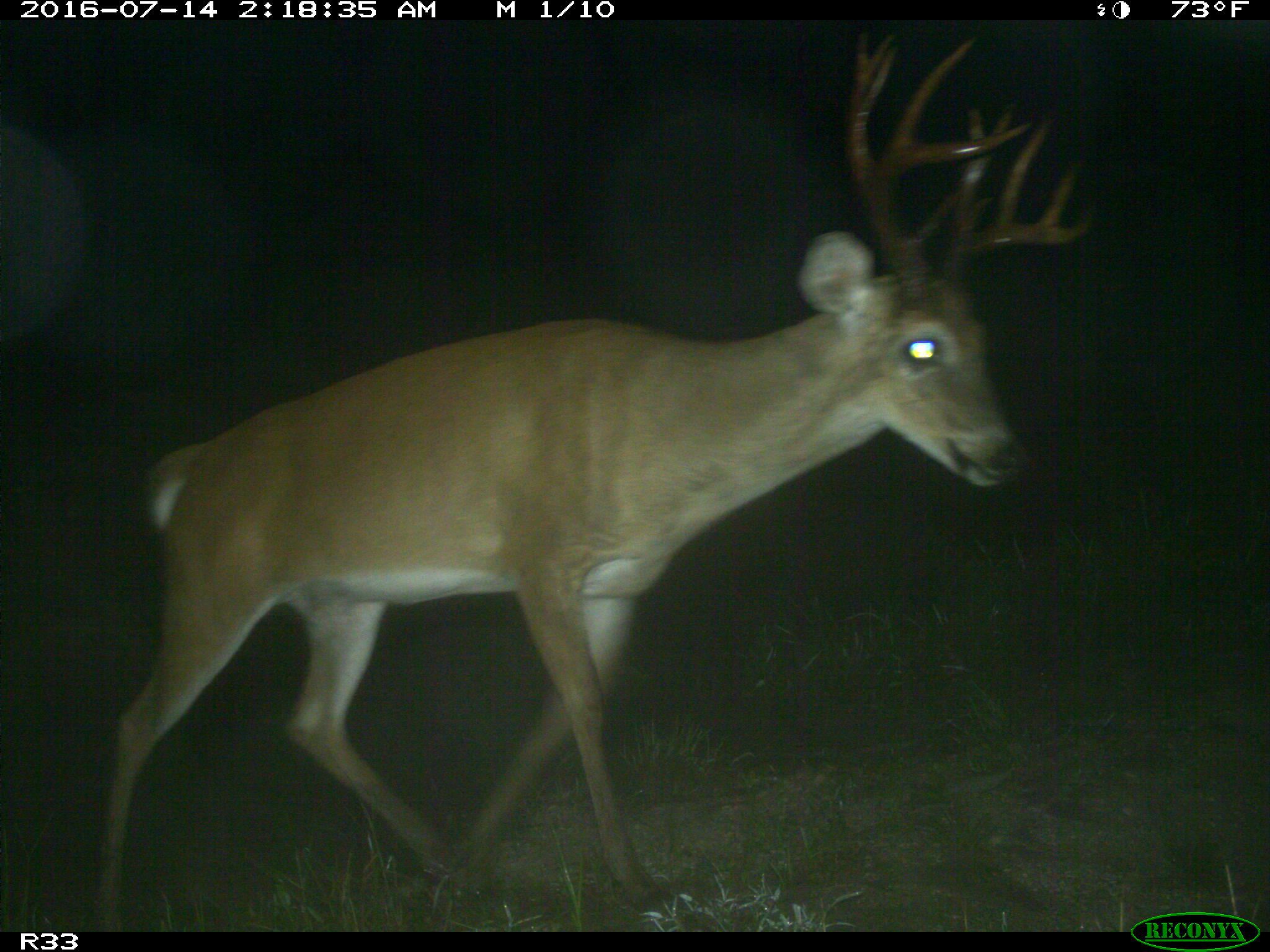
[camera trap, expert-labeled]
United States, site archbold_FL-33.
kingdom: Animalia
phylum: Chordata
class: Mammalia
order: Artiodactyla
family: Cervidae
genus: Odocoileus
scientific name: Odocoileus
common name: deer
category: unidentified deer